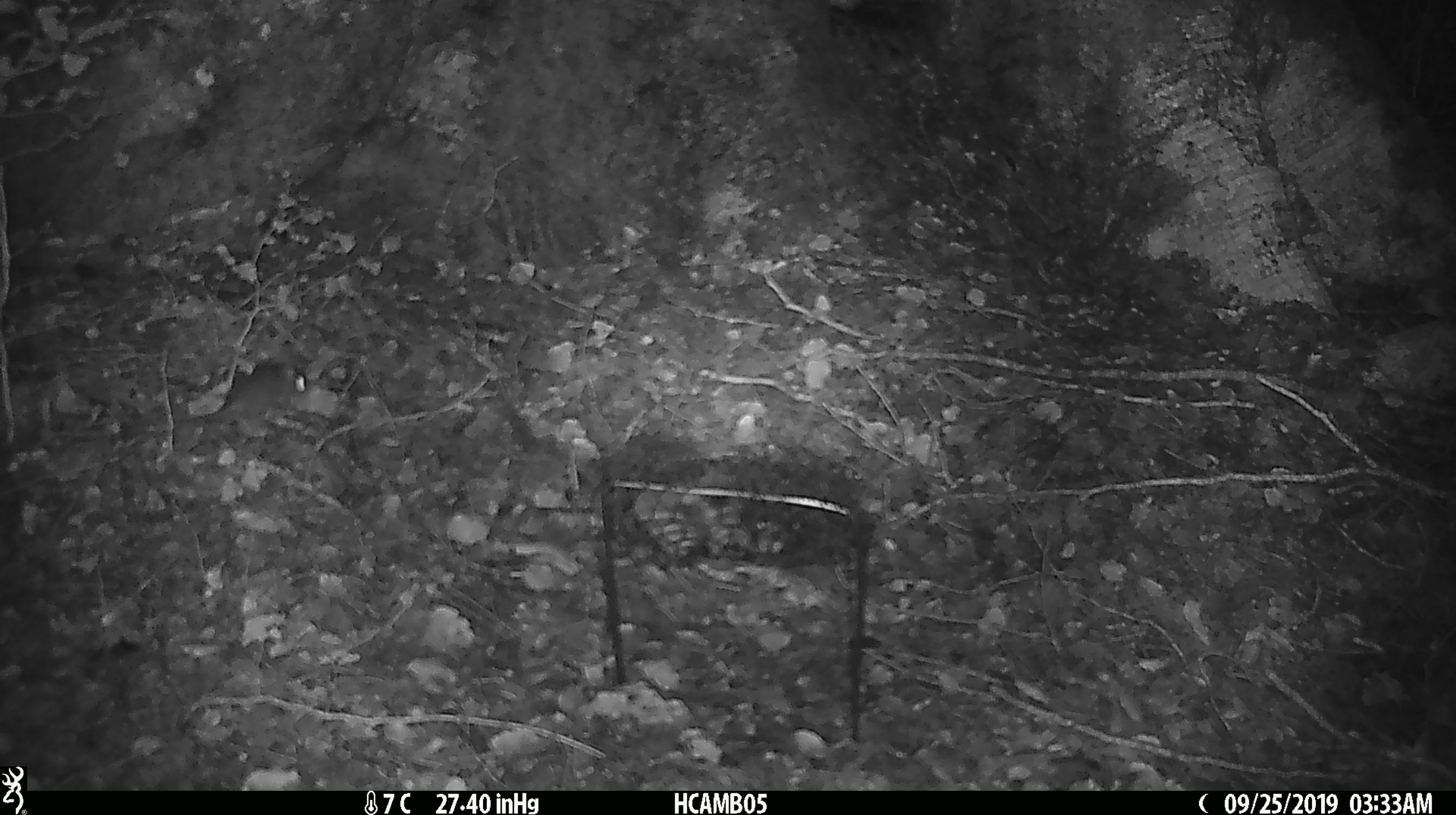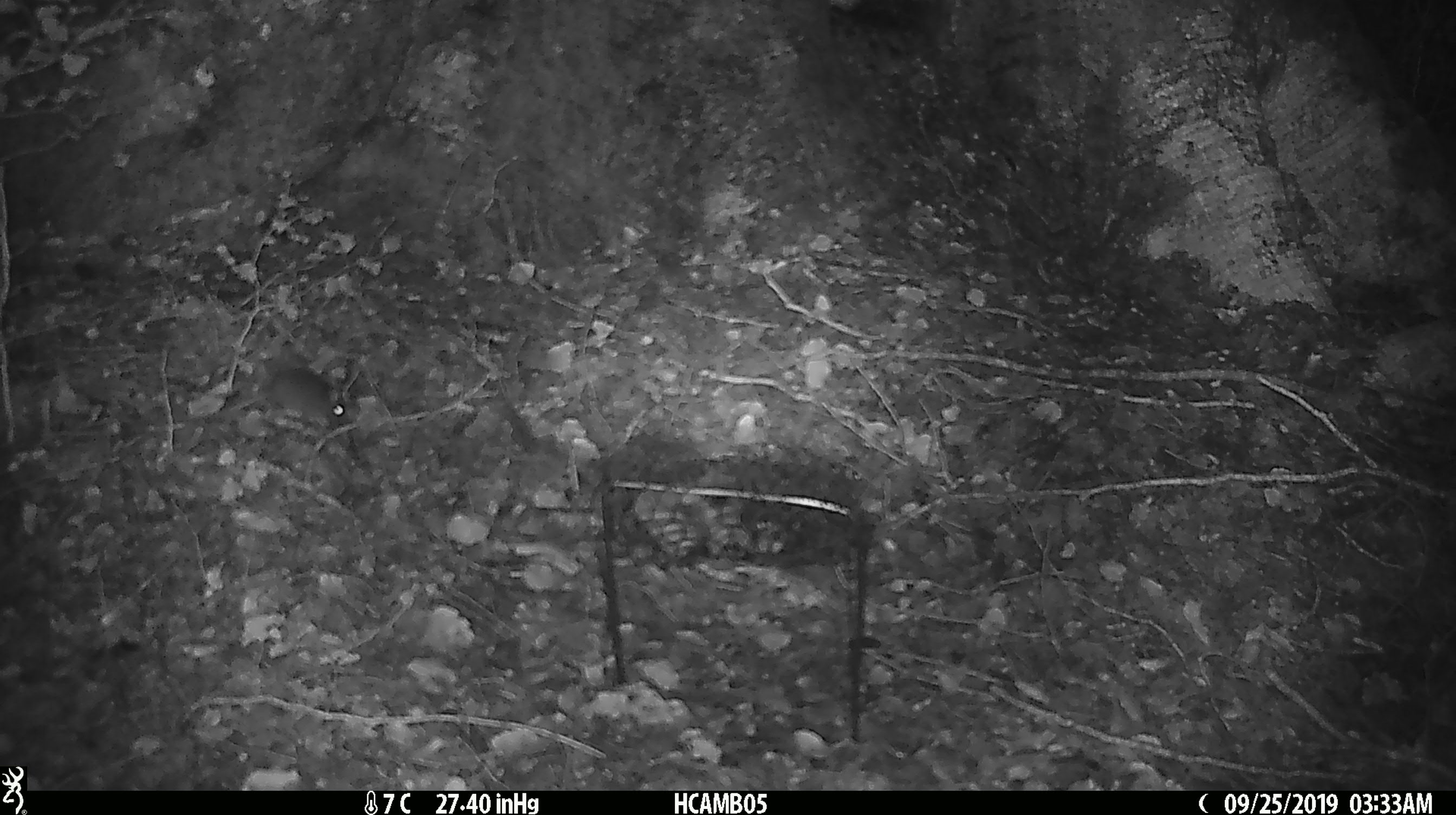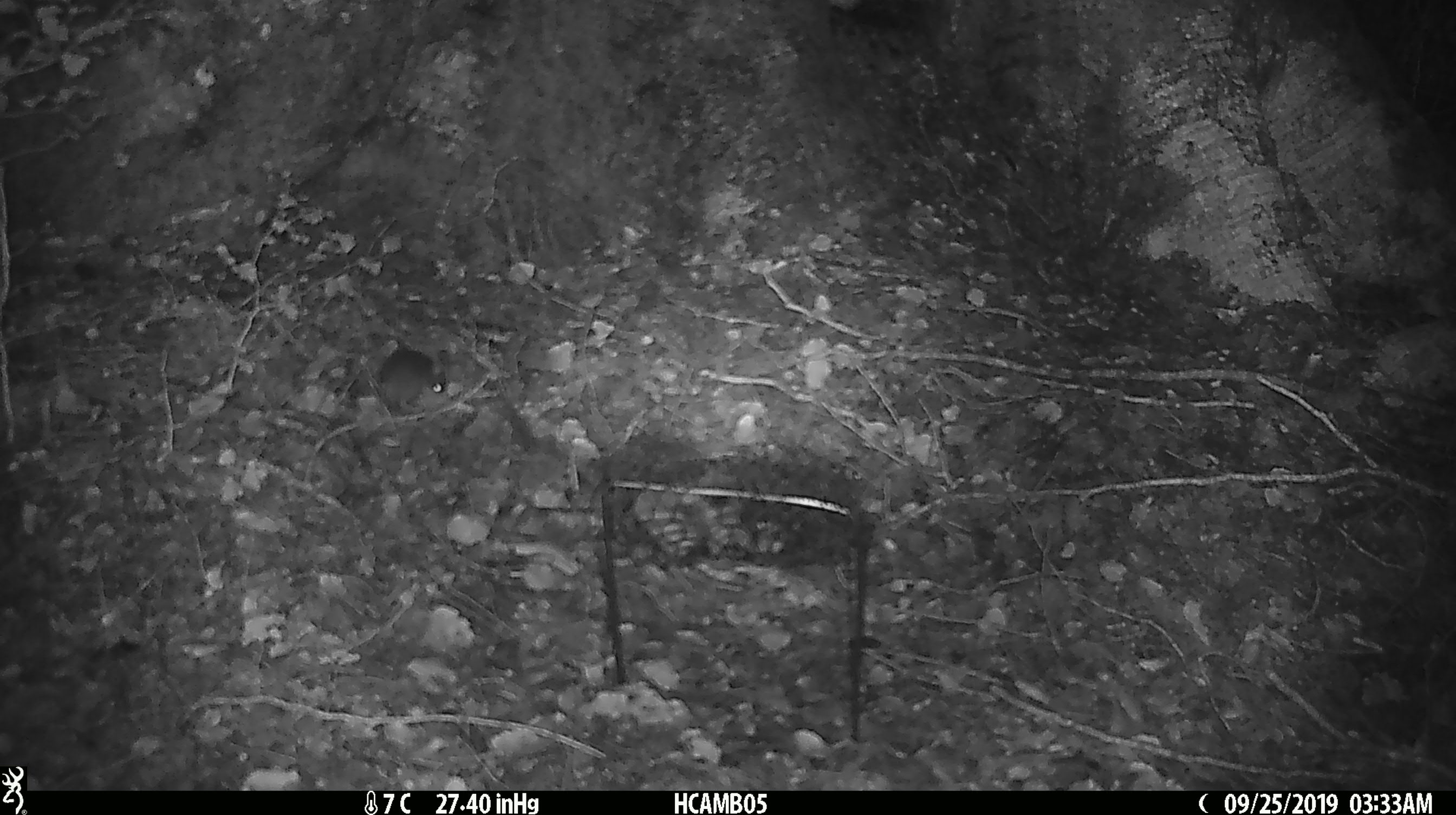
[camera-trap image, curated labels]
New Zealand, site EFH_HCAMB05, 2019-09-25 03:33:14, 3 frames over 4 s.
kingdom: Animalia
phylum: Chordata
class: Mammalia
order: Rodentia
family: Muridae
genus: Mus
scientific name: Mus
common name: mouse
Mouse (Mus).